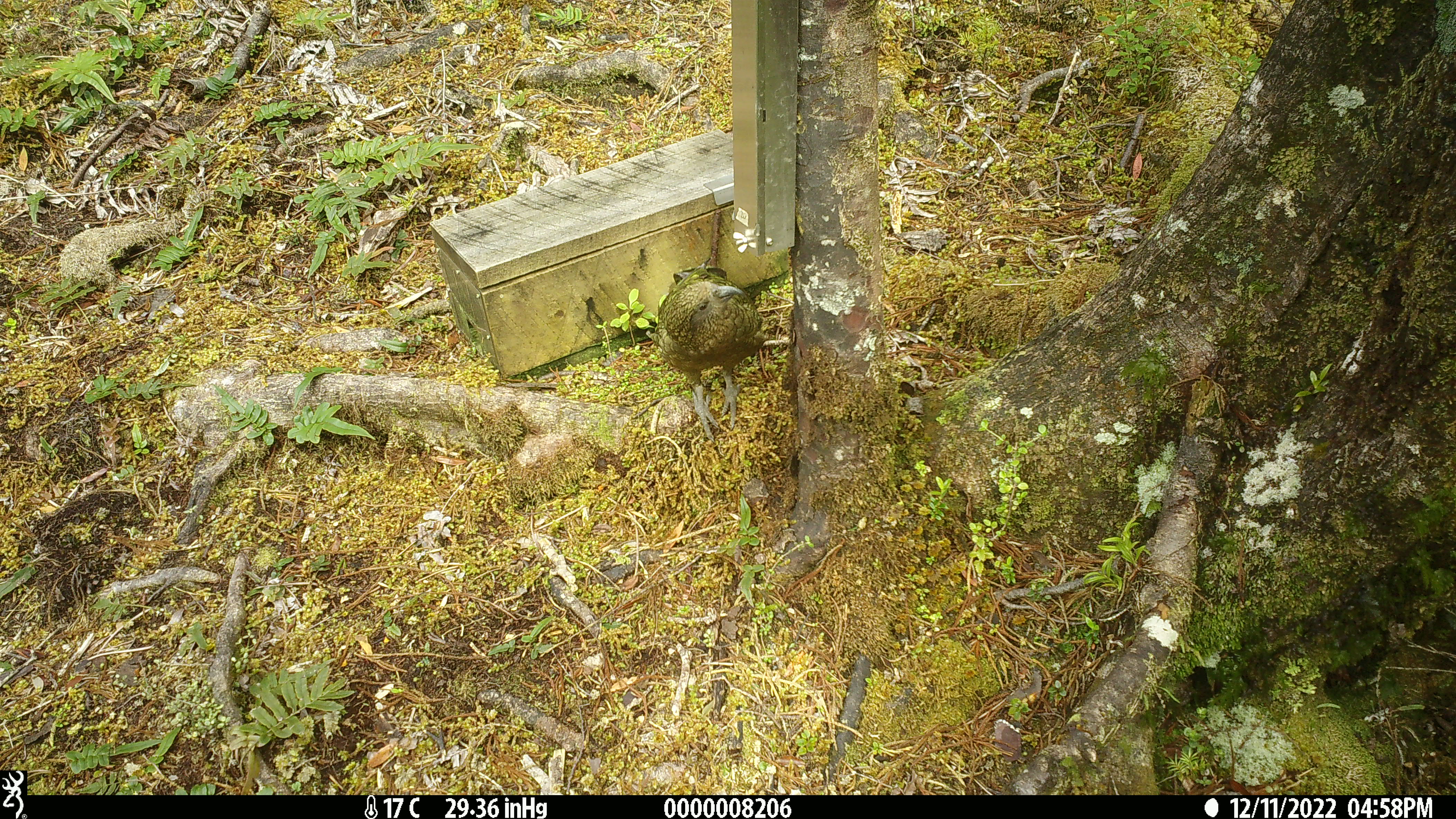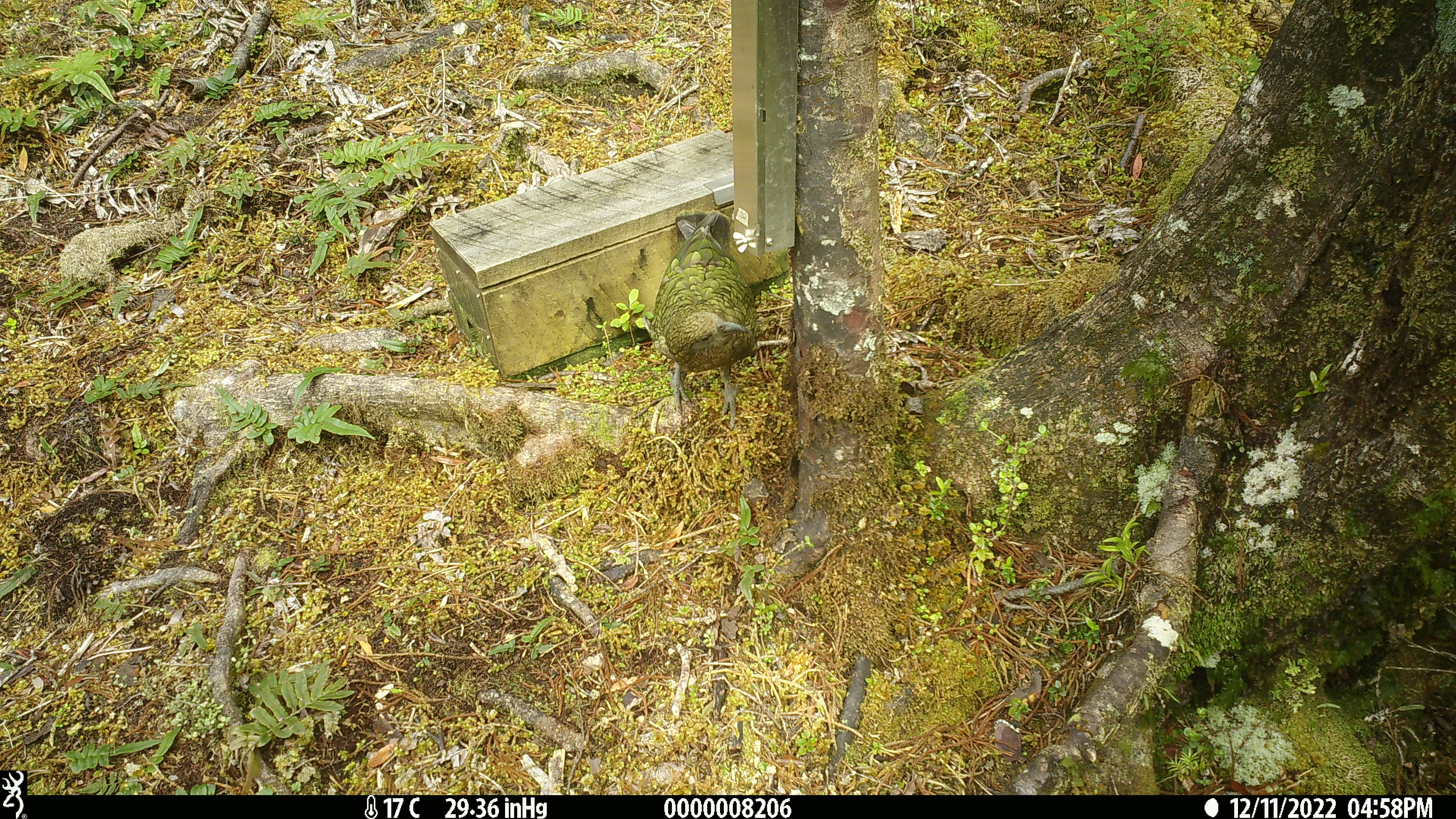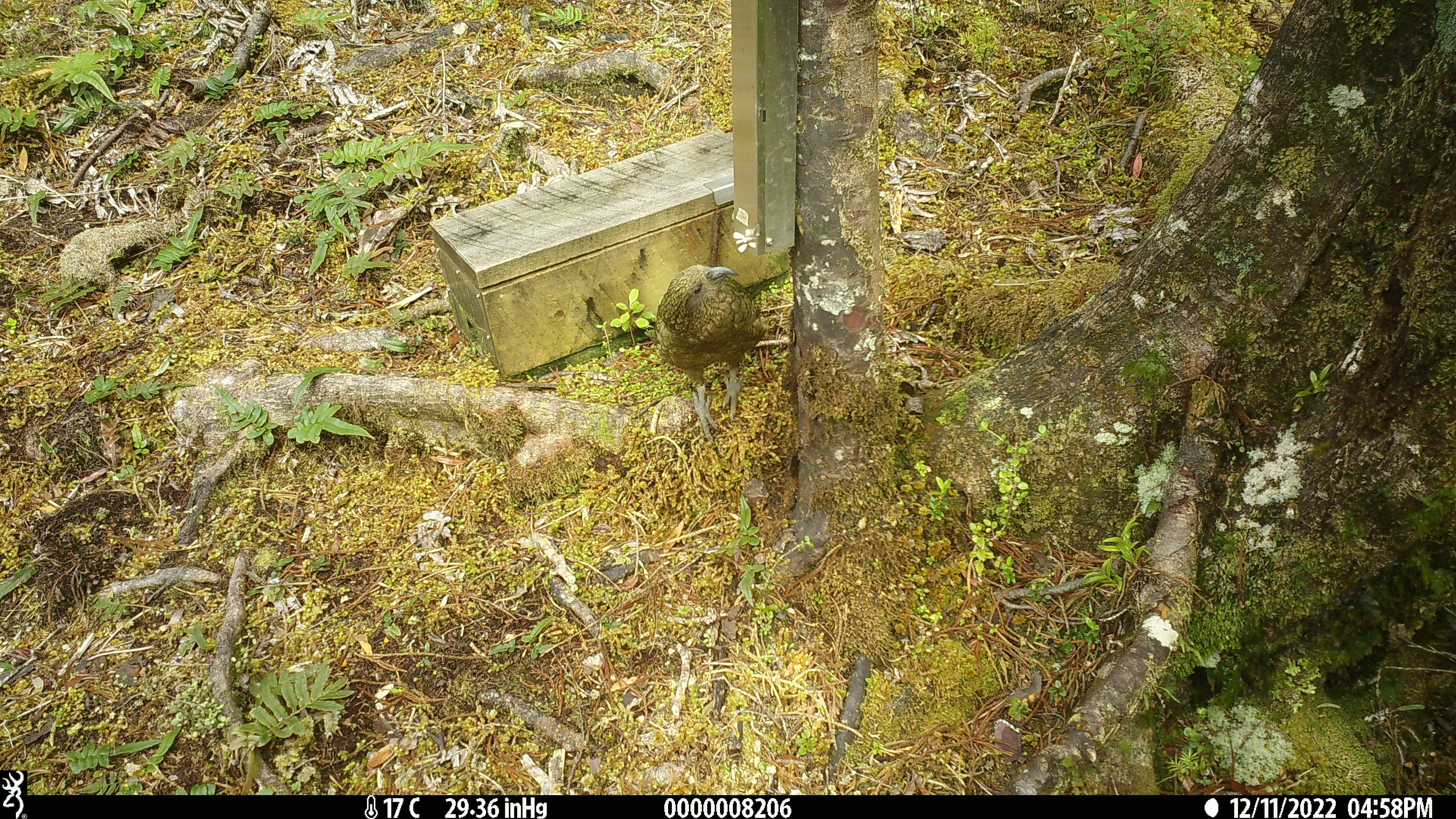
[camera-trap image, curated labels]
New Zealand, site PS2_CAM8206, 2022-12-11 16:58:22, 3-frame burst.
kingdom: Animalia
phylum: Chordata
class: Aves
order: Psittaciformes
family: Strigopidae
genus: Nestor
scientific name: Nestor notabilis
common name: kea